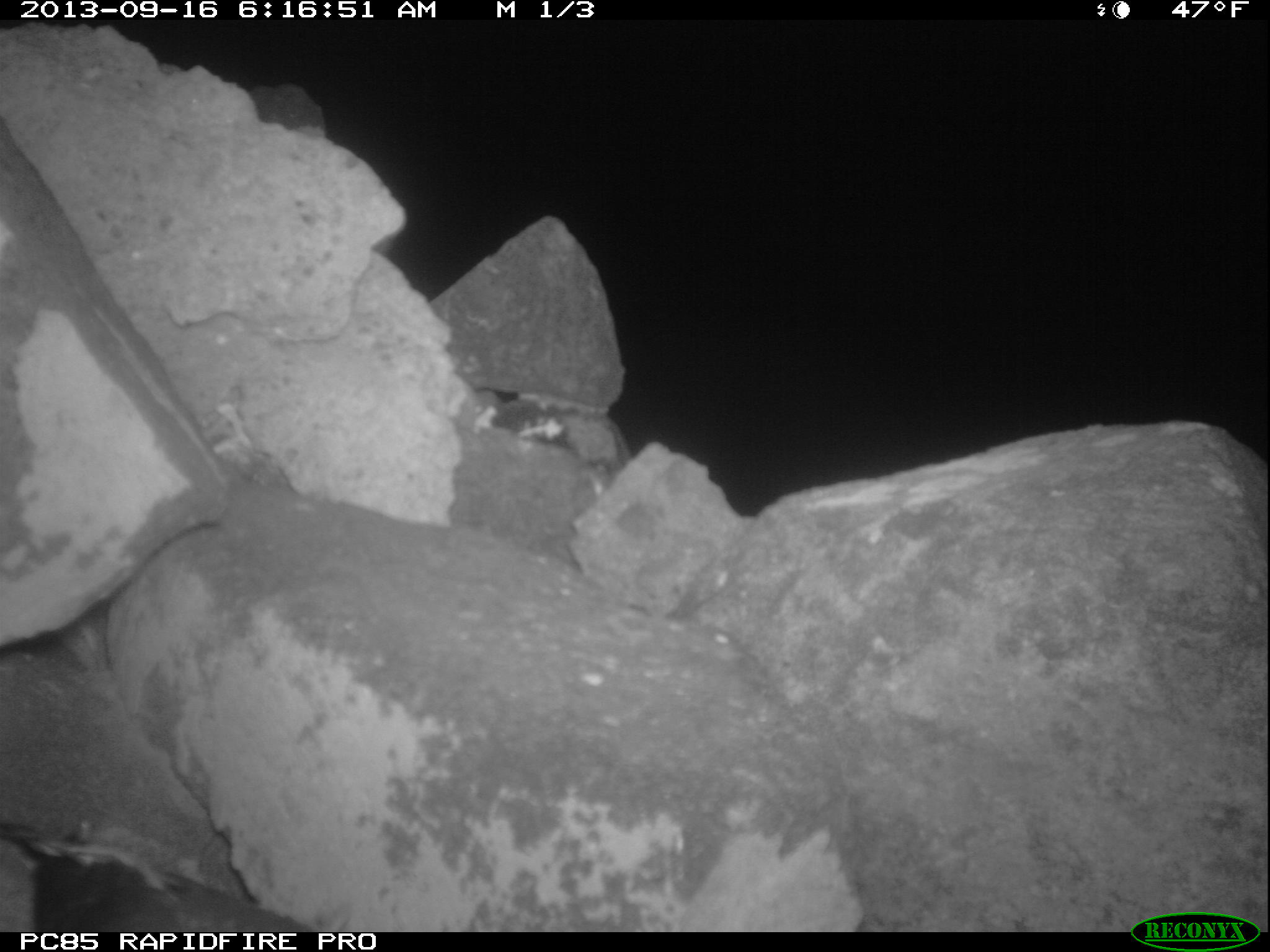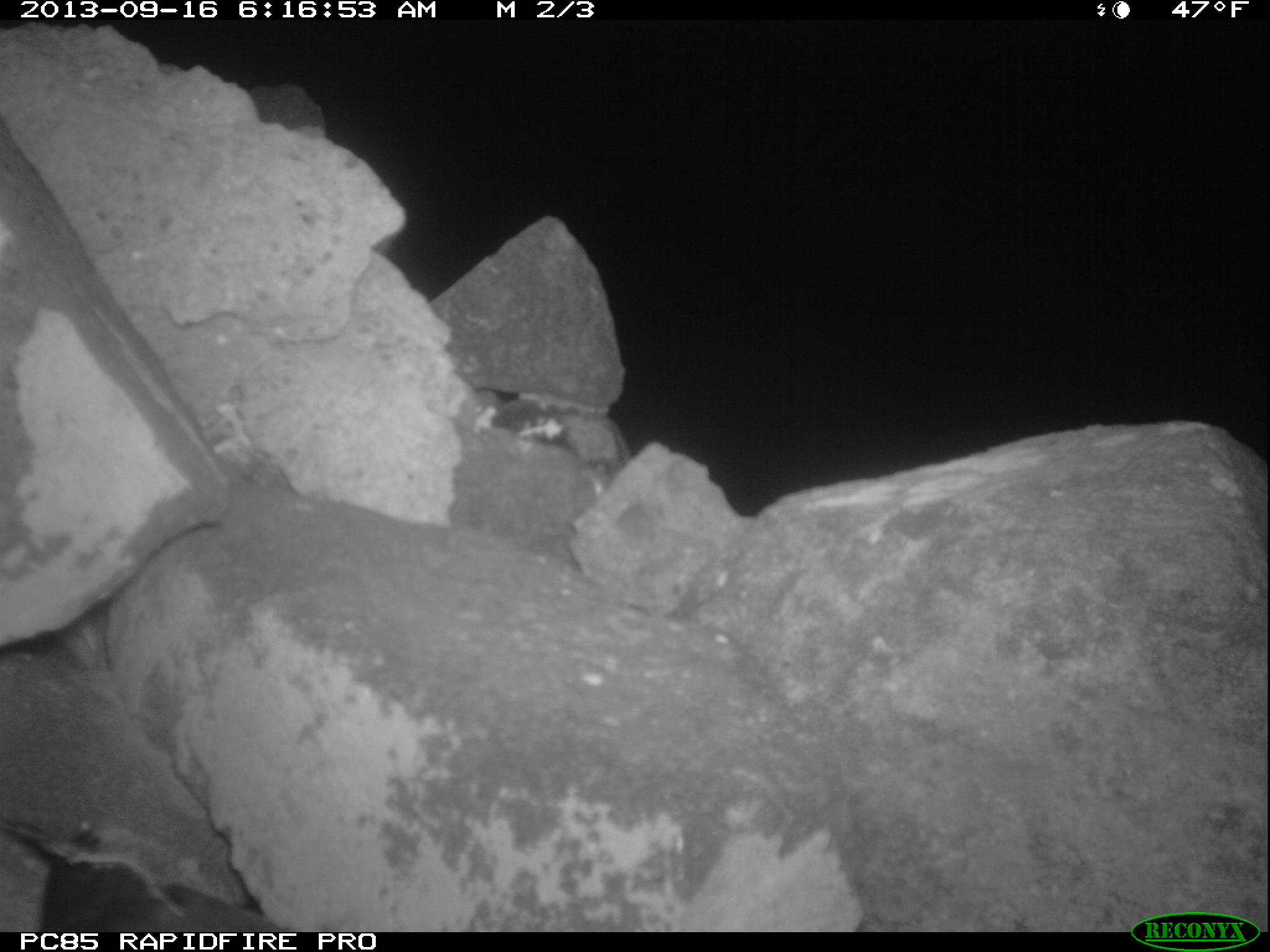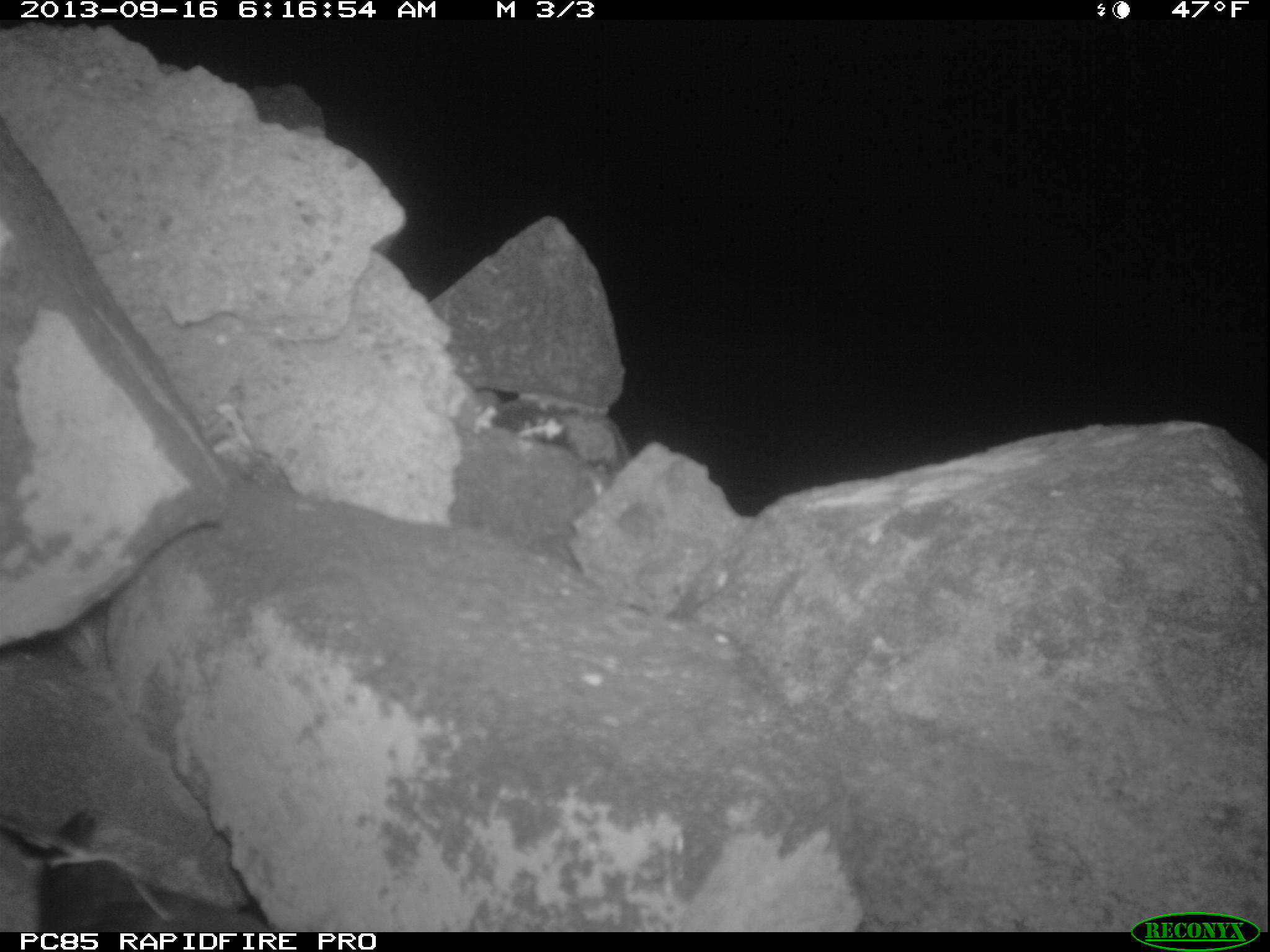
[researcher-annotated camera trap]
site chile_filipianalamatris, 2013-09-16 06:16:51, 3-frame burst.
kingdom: Animalia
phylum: Chordata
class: Aves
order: Procellariiformes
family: Procellariidae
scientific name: Procellariidae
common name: petrel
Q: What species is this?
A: Petrel (Procellariidae).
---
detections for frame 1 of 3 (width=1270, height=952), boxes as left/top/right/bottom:
petrel: 0/814/318/932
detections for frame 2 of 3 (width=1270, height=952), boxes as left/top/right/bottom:
petrel: 1/809/298/931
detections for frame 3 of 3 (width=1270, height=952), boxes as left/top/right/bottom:
petrel: 0/814/273/936